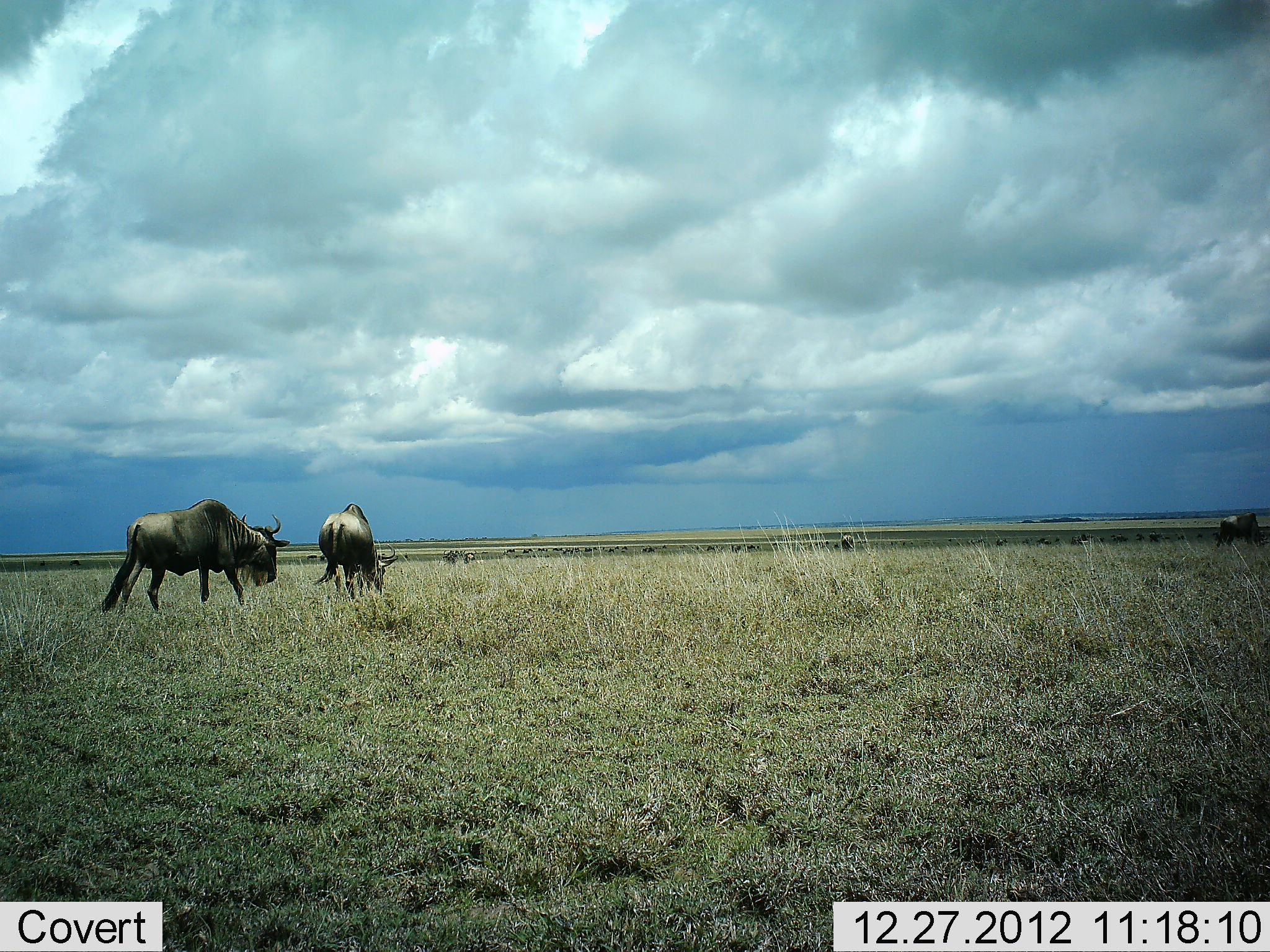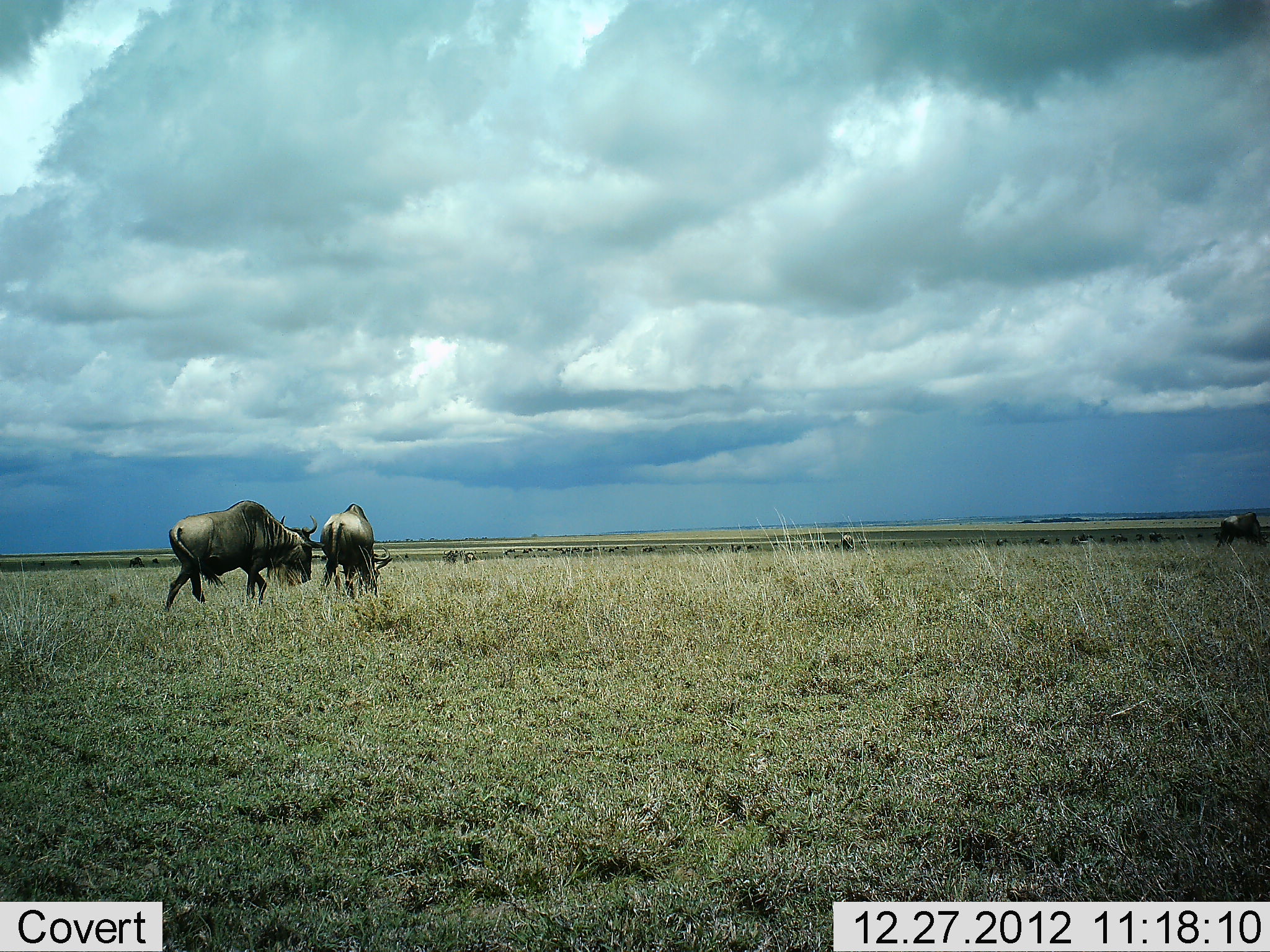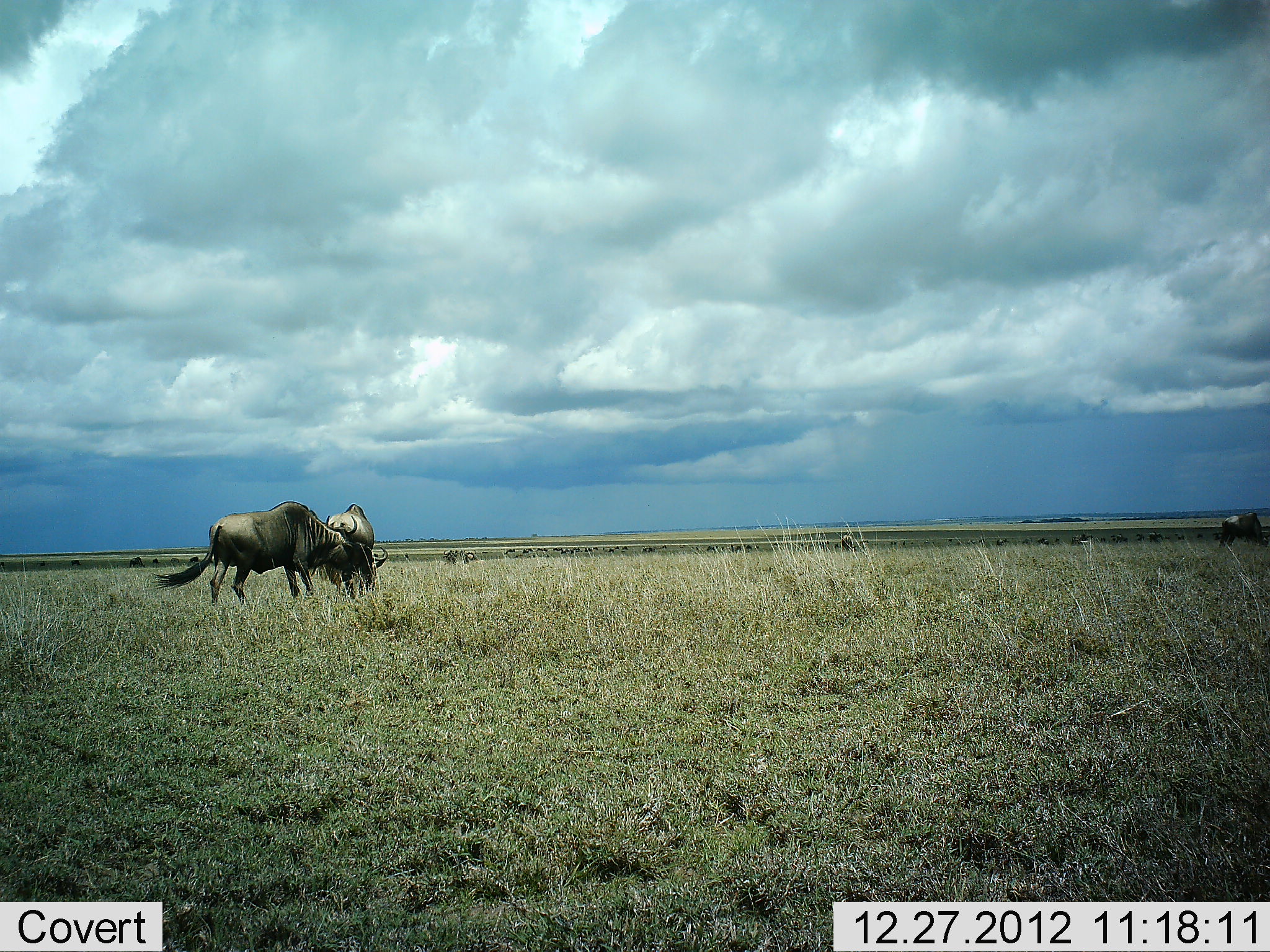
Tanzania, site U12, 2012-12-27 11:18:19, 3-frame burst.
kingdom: Animalia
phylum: Chordata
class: Mammalia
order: Artiodactyla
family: Bovidae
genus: Connochaetes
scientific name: Connochaetes taurinus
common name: blue wildebeest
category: wildebeest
Wildebeest (blue wildebeest) (Connochaetes taurinus), count 3. Behavior (volunteer vote fractions): standing 30%, resting 0%, moving 70%, interacting 10%. Young present (vote fraction): 0%. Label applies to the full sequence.